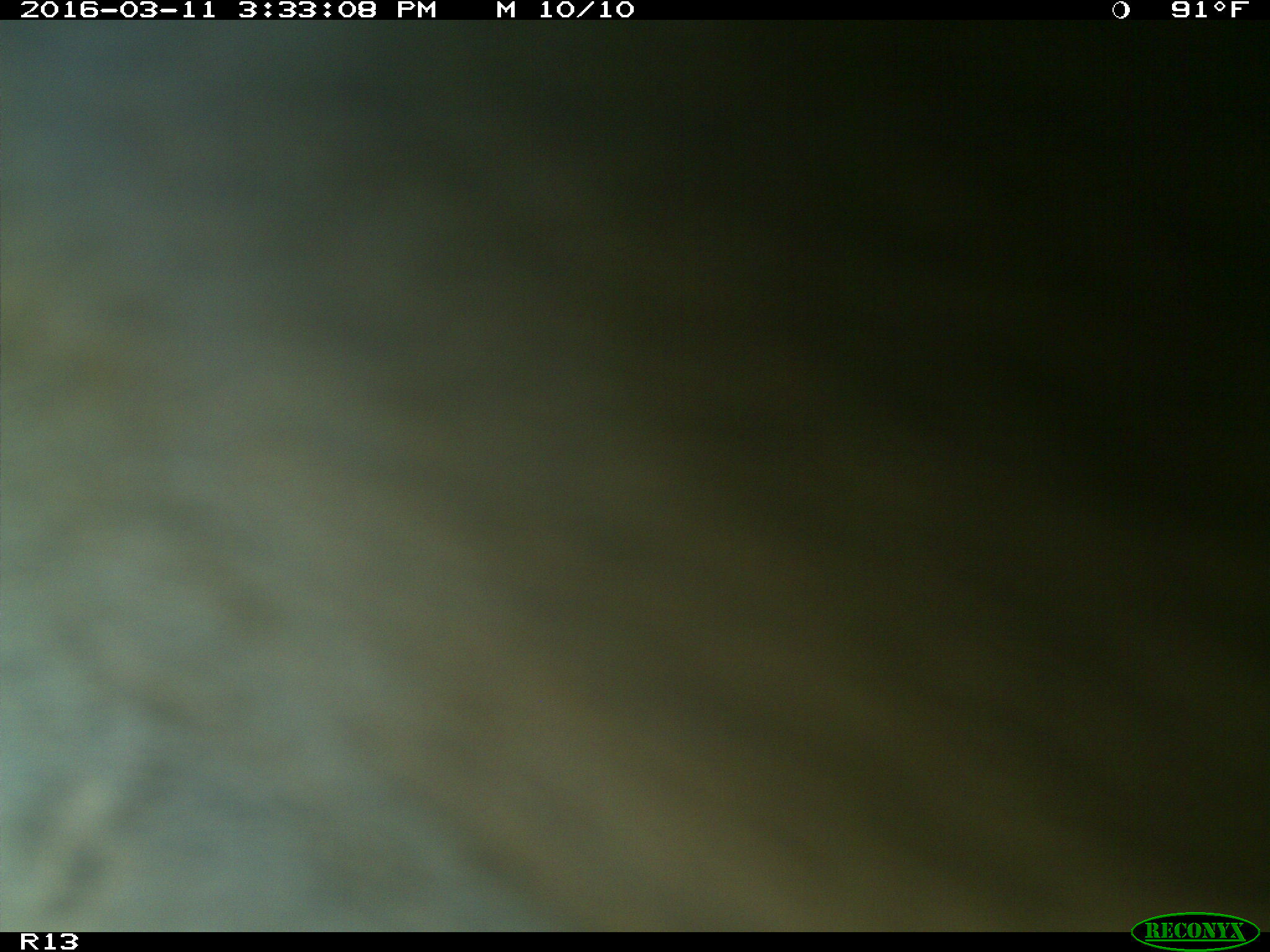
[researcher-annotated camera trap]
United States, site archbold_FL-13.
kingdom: Animalia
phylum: Chordata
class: Mammalia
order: Artiodactyla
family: Bovidae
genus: Bos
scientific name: Bos taurus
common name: domestic cow